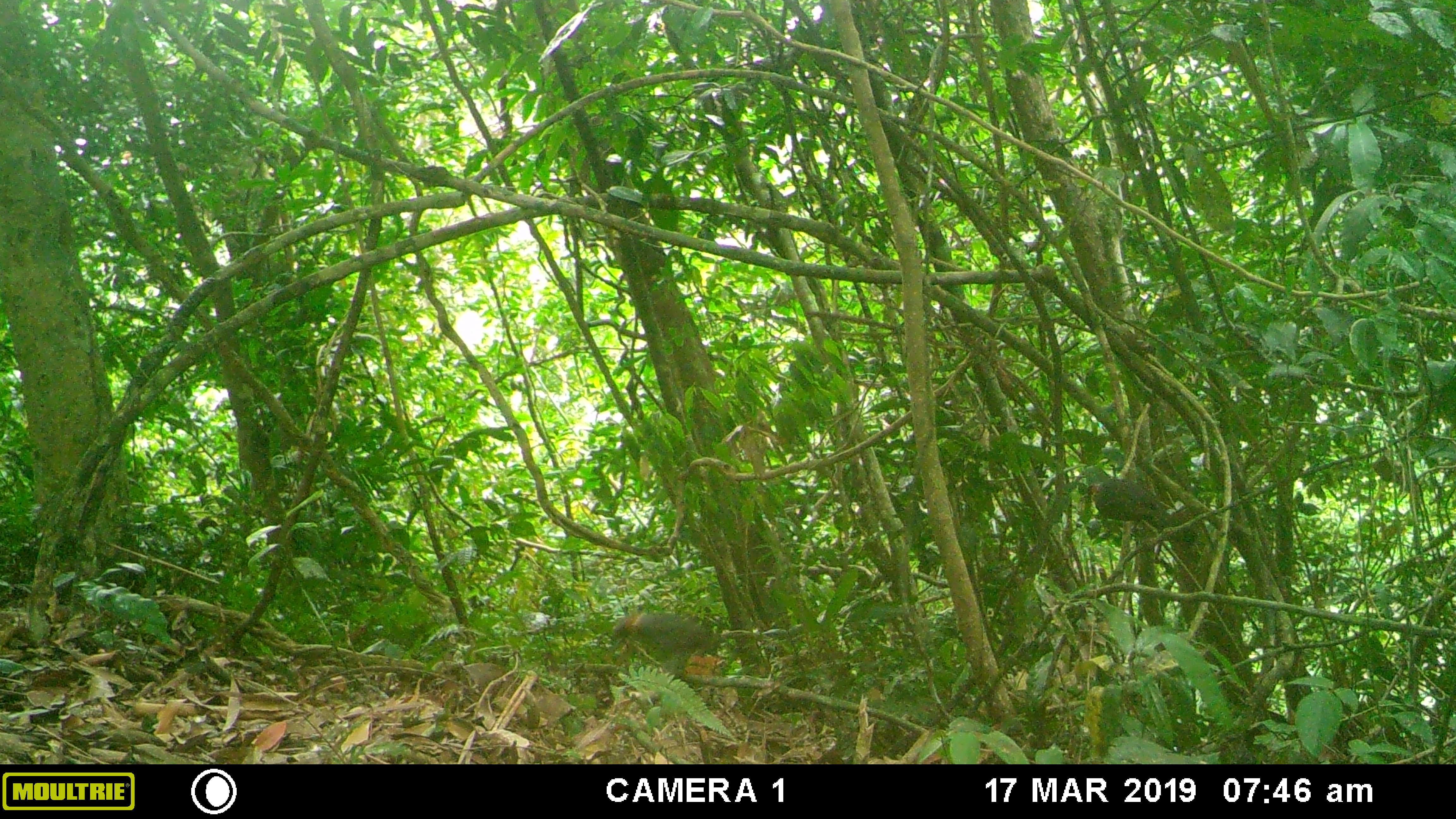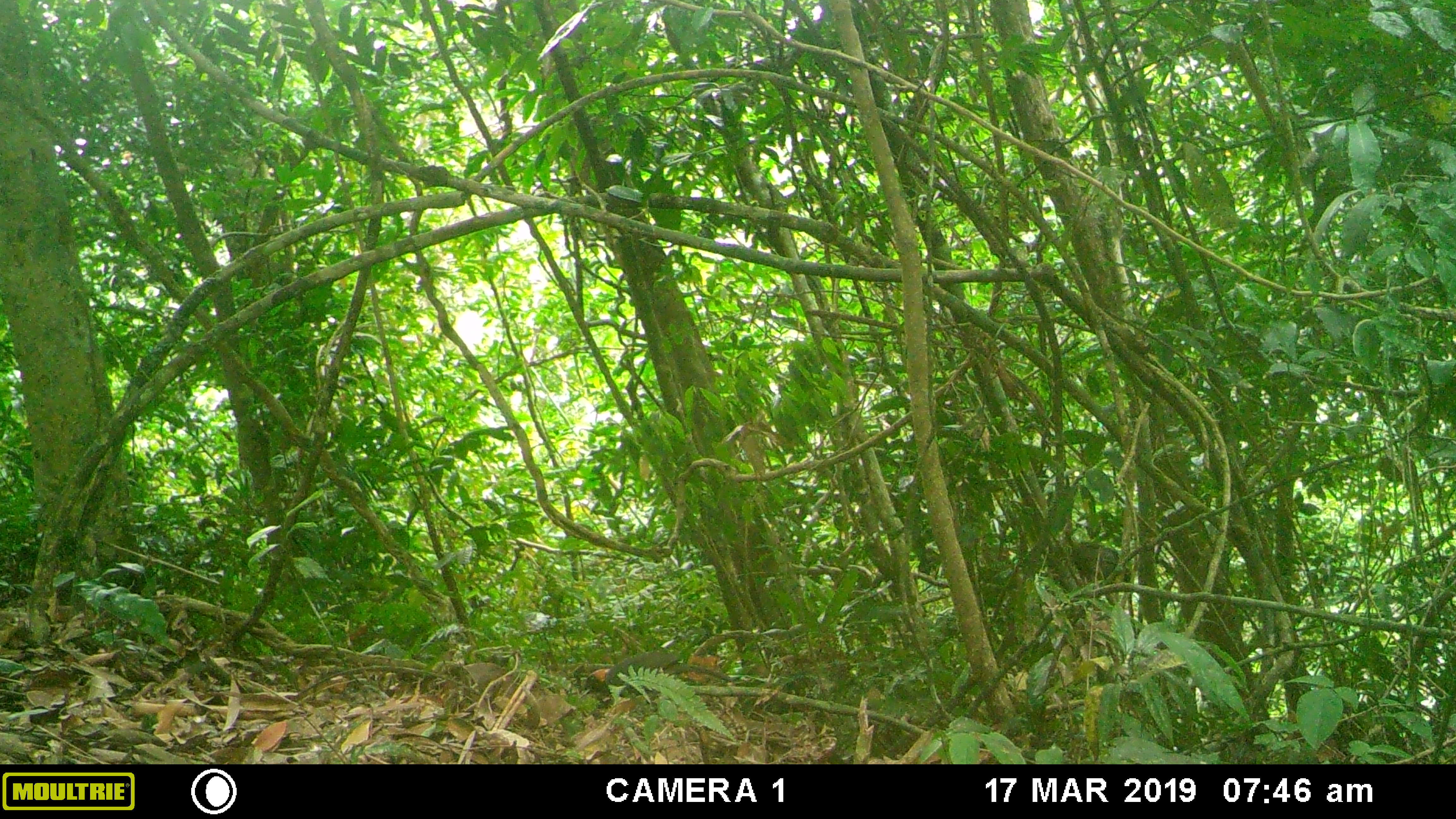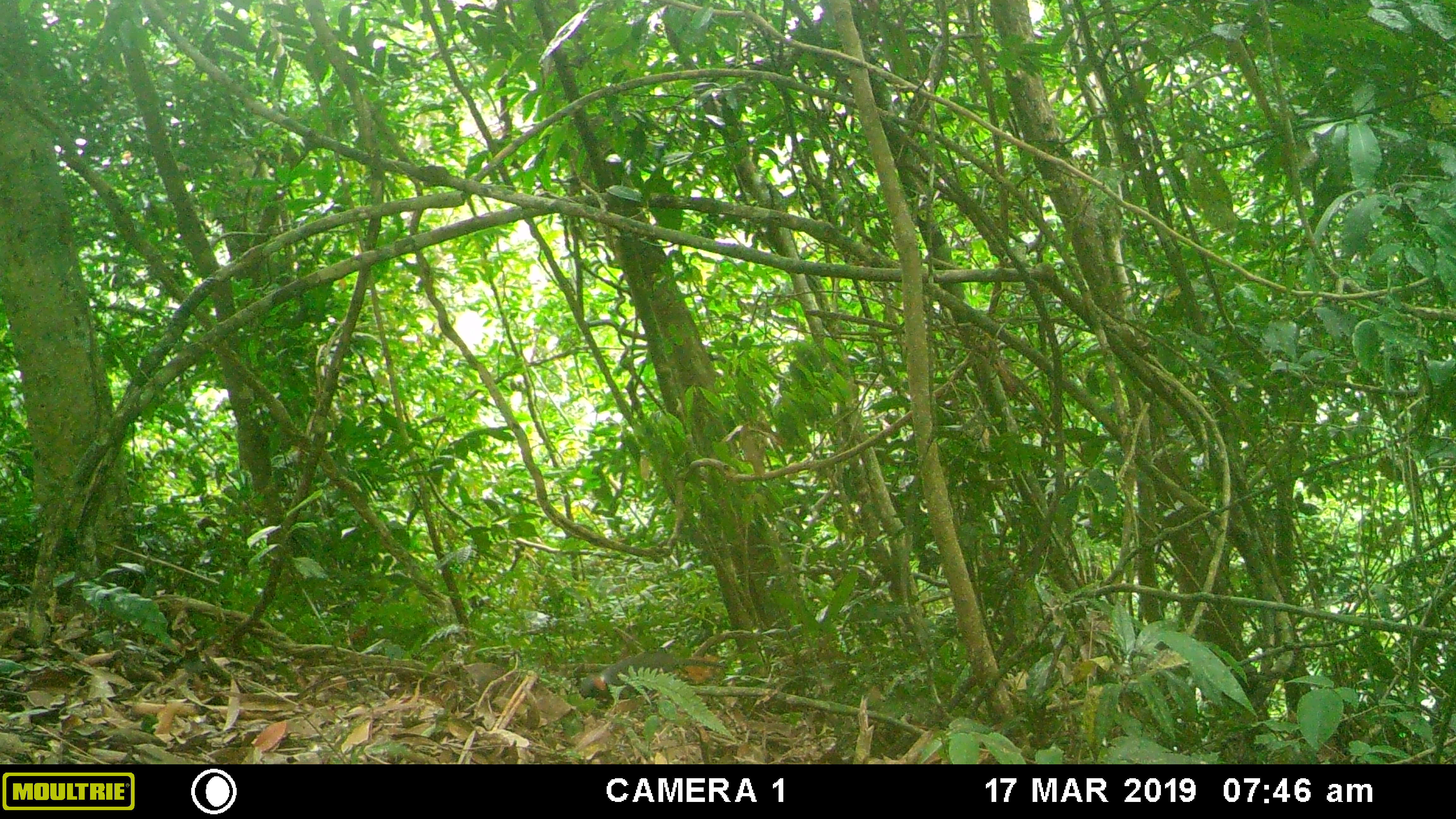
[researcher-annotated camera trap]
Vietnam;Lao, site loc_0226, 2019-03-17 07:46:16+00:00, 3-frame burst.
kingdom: Animalia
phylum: Chordata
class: Aves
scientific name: Aves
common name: bird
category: unidentified bird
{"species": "unidentified bird (bird) (Aves)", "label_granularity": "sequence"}